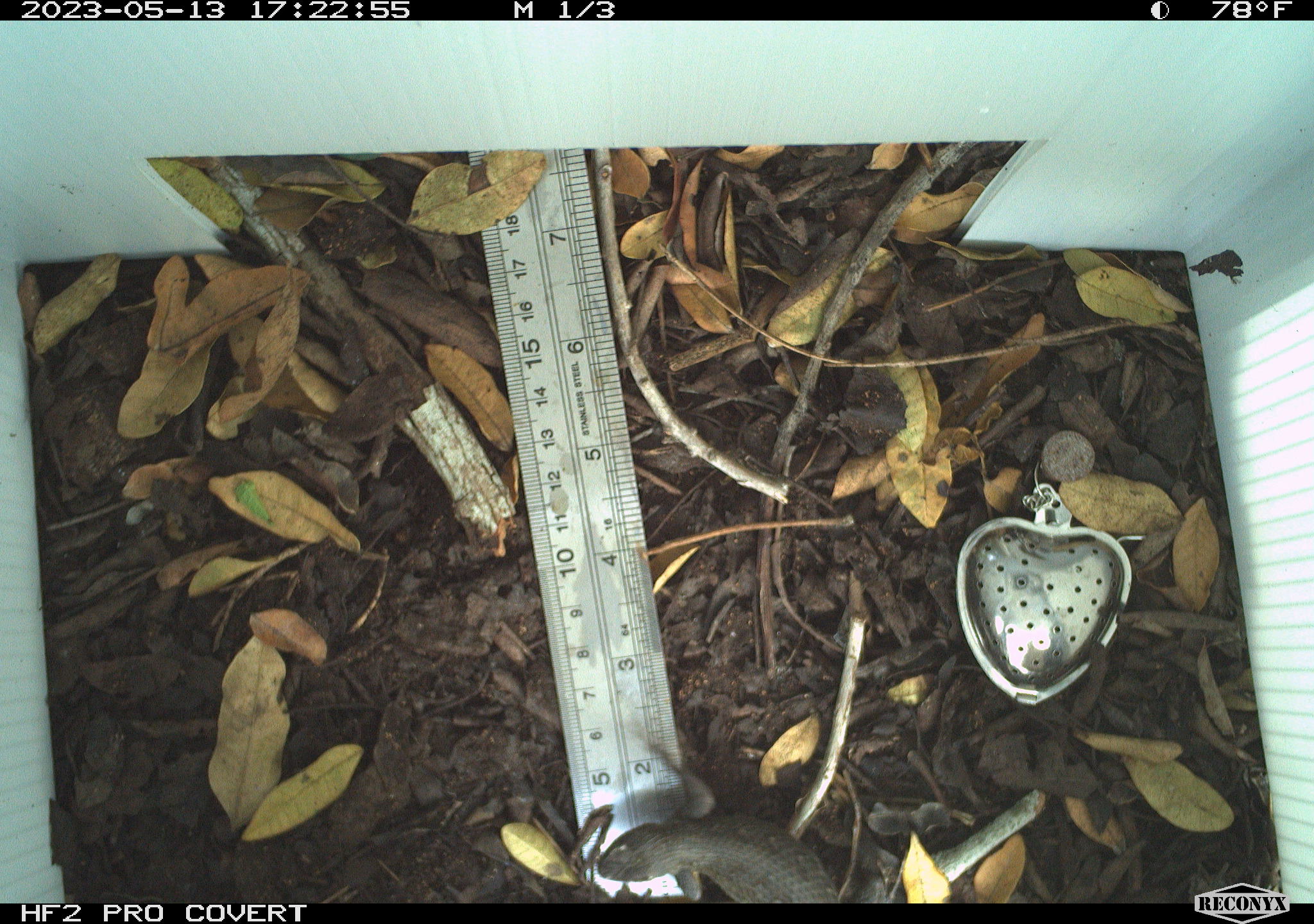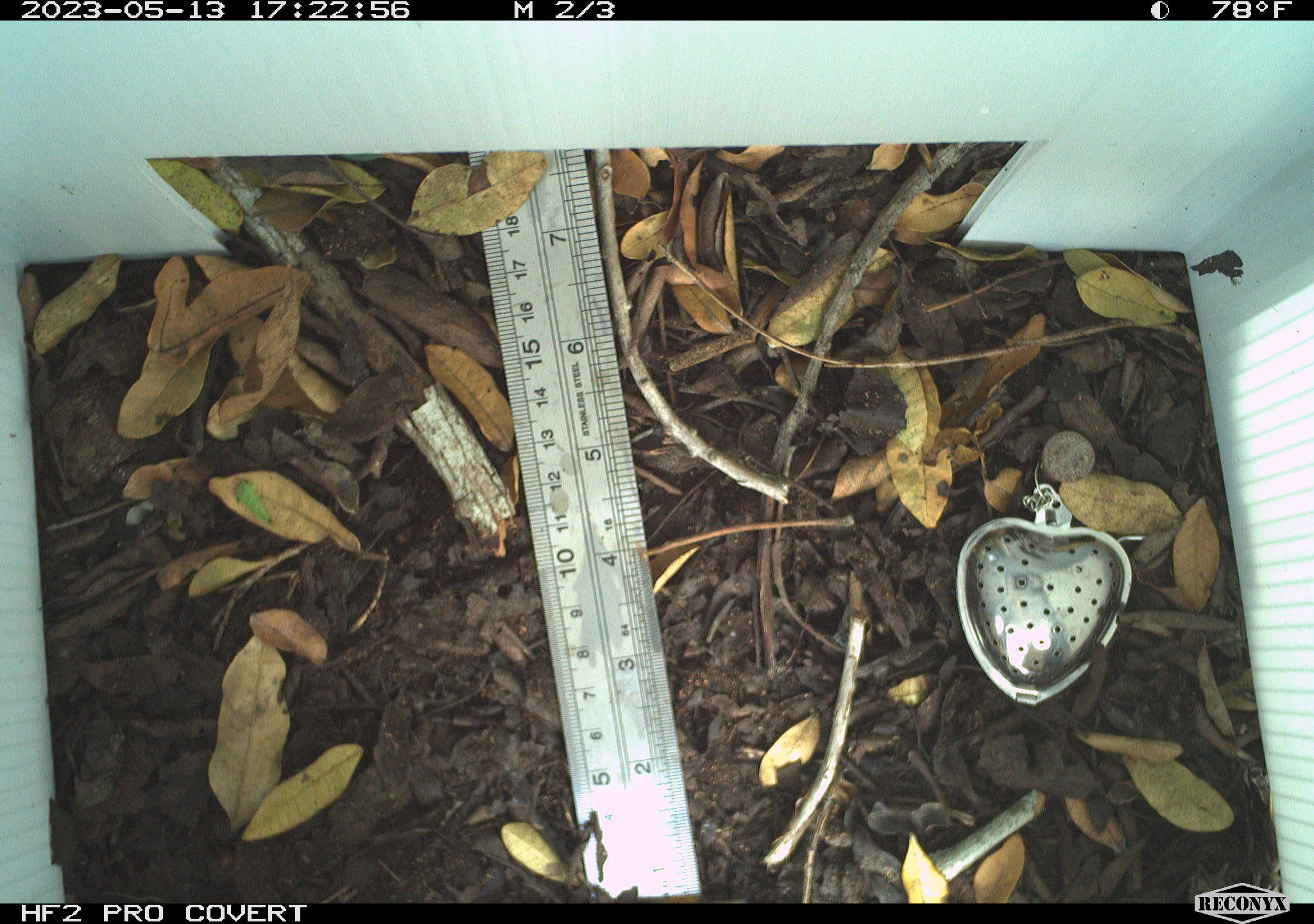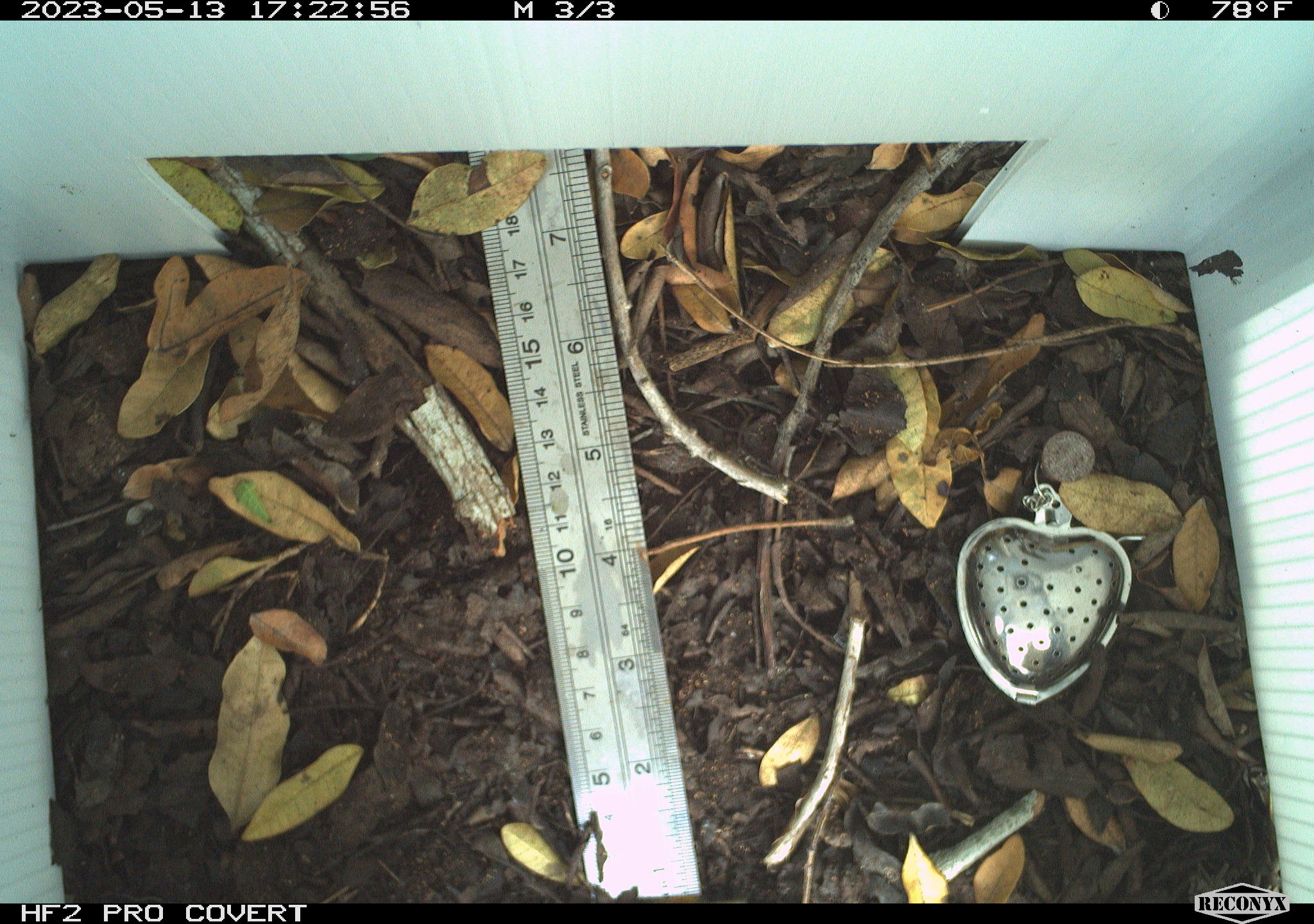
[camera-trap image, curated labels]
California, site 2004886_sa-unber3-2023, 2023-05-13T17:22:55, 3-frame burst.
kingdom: Animalia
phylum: Chordata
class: Reptilia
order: Squamata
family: Phrynosomatidae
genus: Sceloporus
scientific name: Sceloporus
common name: spiny lizards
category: sceloporus species